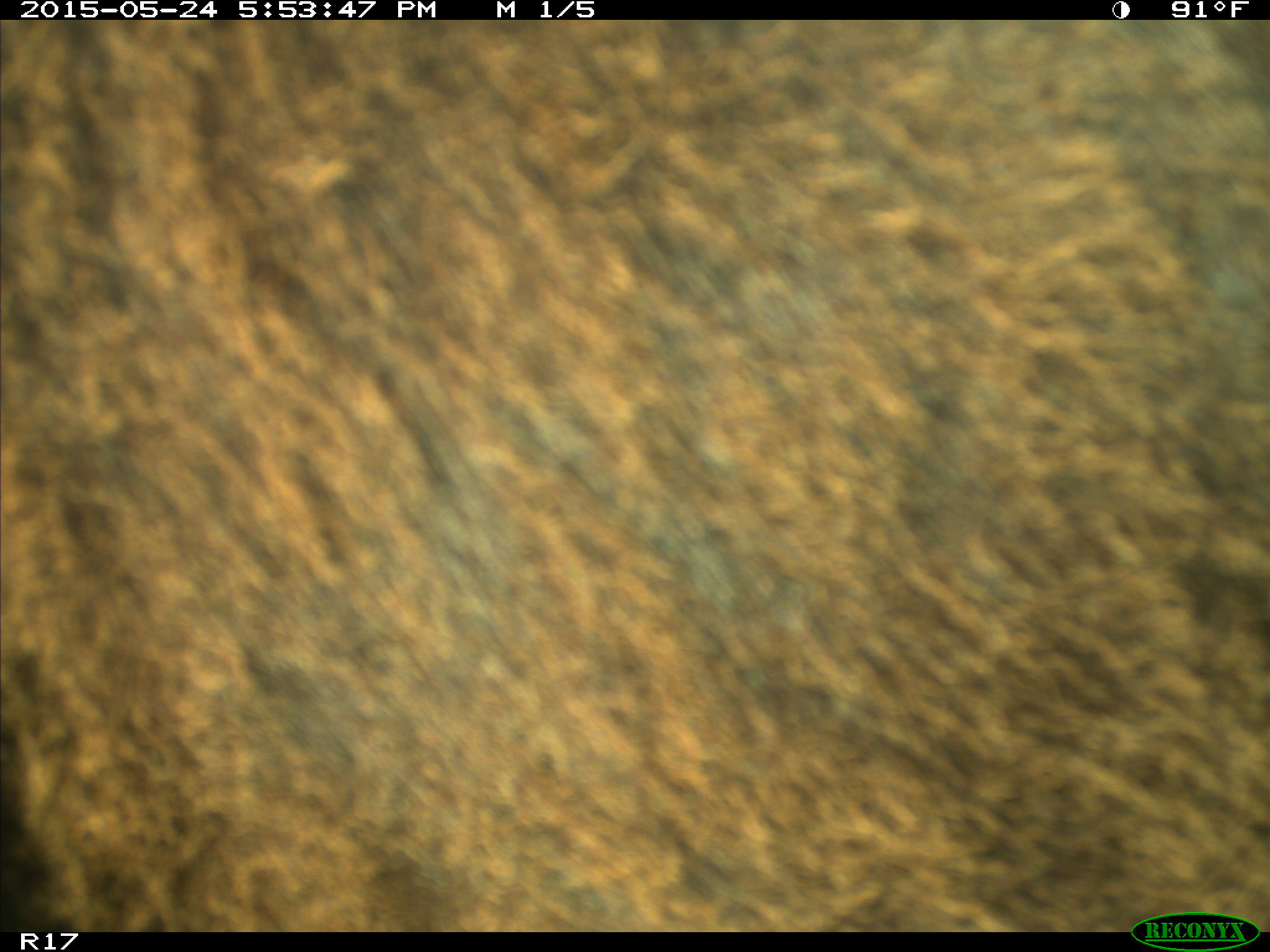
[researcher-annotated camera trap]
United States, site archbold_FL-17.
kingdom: Animalia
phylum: Chordata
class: Mammalia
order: Artiodactyla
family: Bovidae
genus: Bos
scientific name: Bos taurus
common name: domestic cow